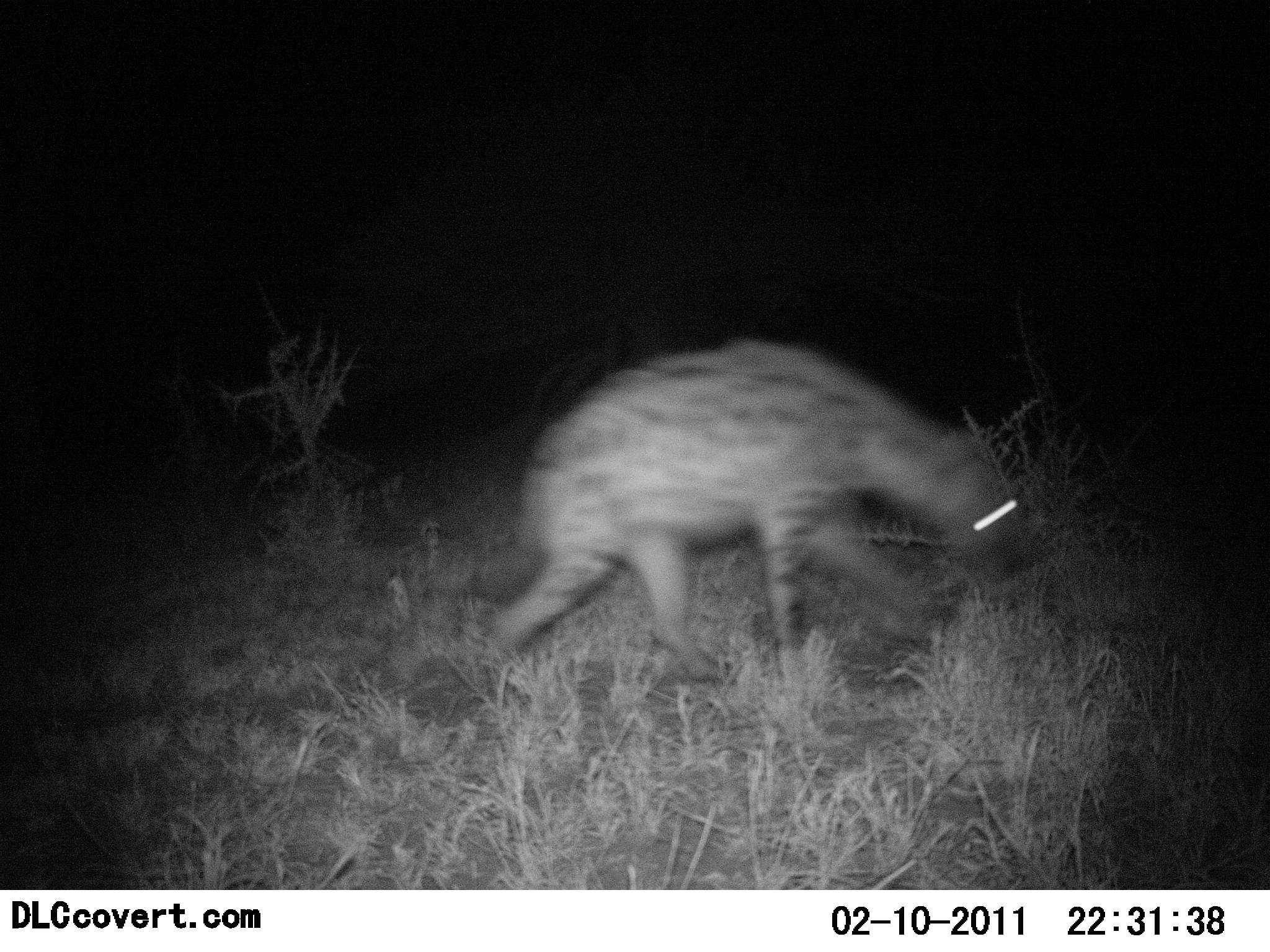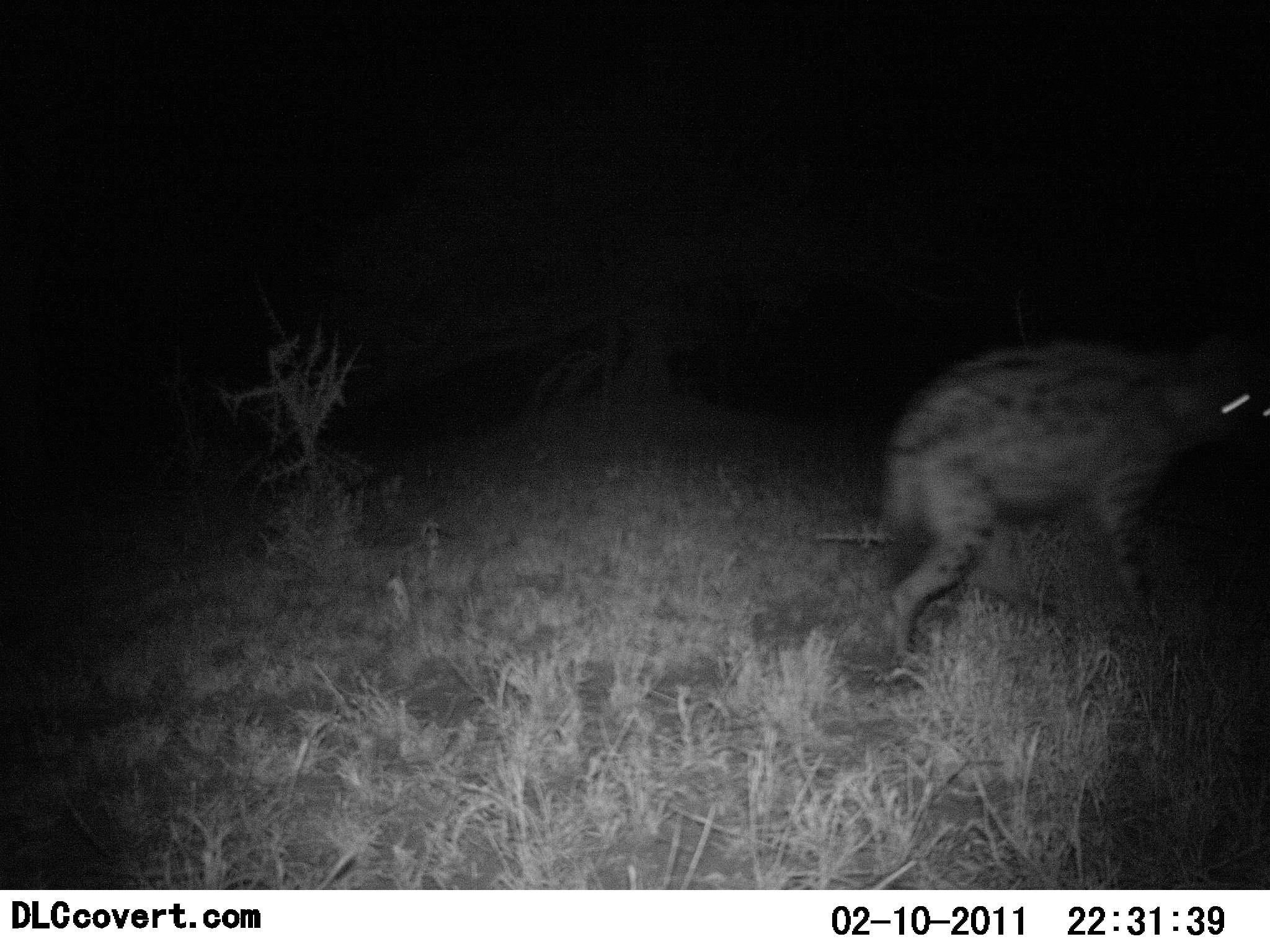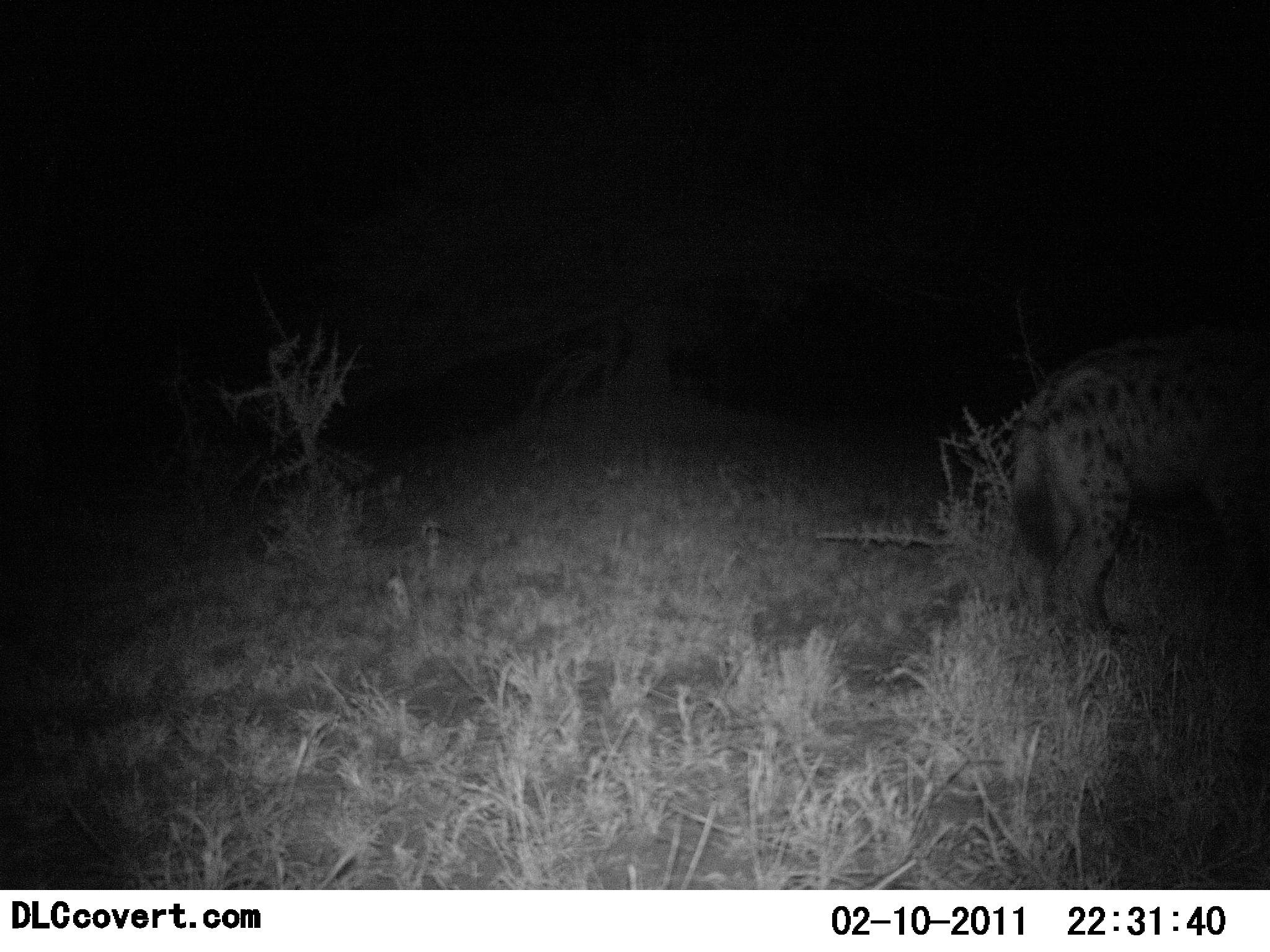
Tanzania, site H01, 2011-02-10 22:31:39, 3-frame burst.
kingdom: Animalia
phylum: Chordata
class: Mammalia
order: Carnivora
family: Hyaenidae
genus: Crocuta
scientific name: Crocuta crocuta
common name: spotted hyena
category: hyenaspotted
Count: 1.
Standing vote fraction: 0%.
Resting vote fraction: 0%.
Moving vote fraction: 100%.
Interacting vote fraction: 0%.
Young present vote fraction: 0%.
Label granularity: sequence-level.